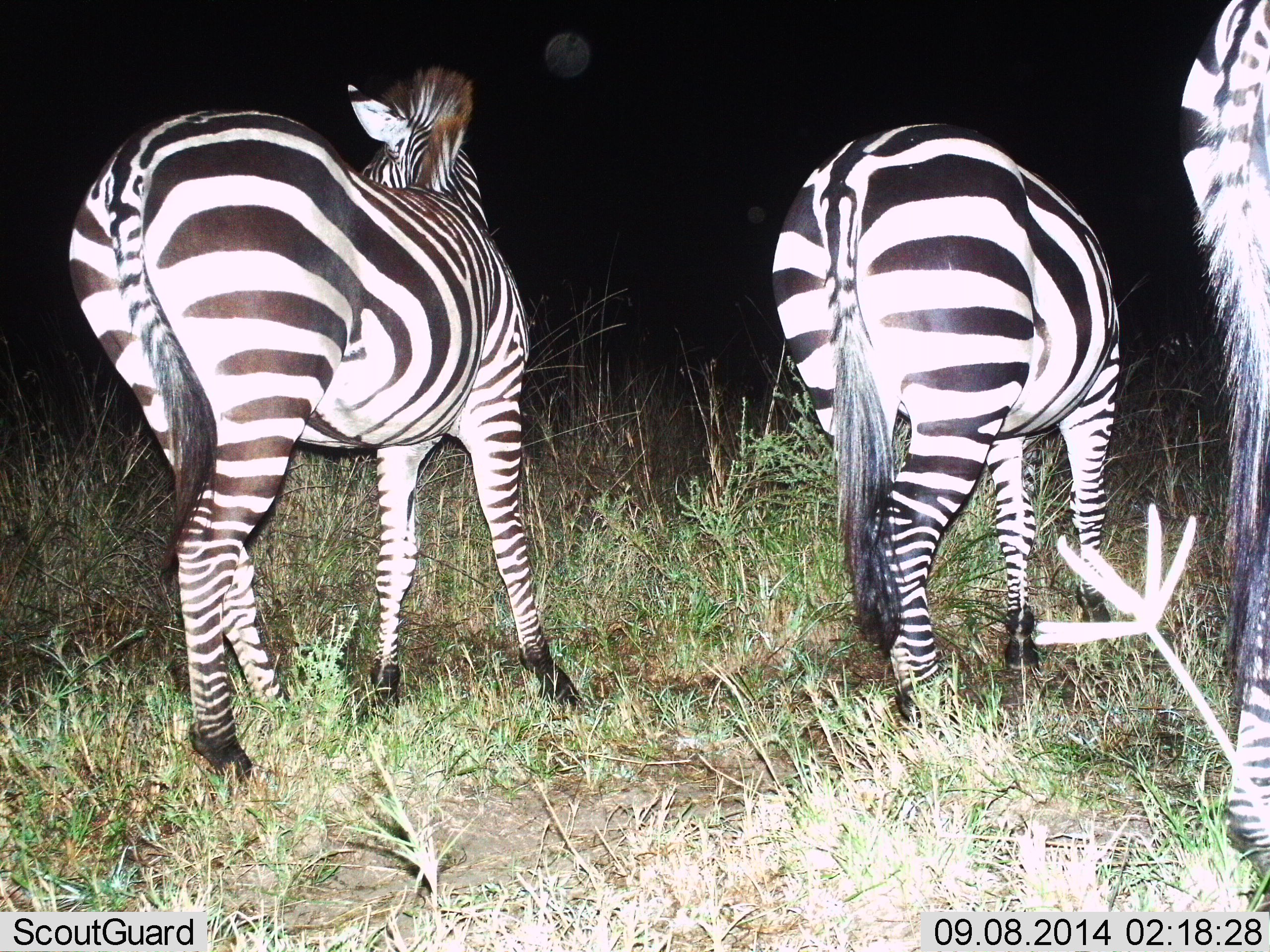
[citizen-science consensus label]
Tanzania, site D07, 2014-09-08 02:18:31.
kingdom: Animalia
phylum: Chordata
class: Mammalia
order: Perissodactyla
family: Equidae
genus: Equus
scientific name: Equus quagga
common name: plains zebra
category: zebra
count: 3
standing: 80%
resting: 0%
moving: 20%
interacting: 0%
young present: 0%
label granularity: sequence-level